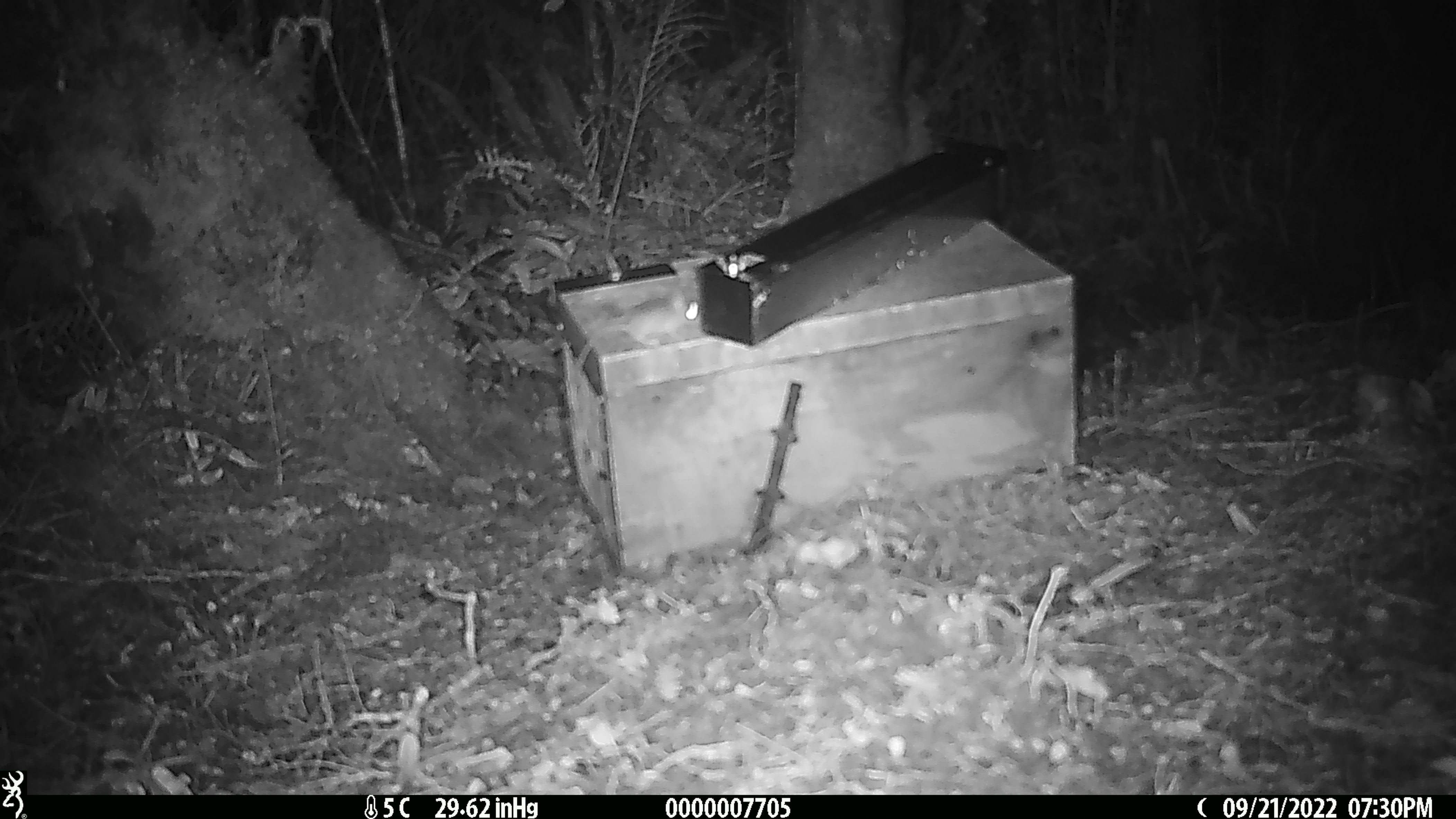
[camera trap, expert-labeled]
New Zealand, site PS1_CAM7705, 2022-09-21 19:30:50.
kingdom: Animalia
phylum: Chordata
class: Mammalia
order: Rodentia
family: Muridae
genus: Mus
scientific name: Mus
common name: mouse